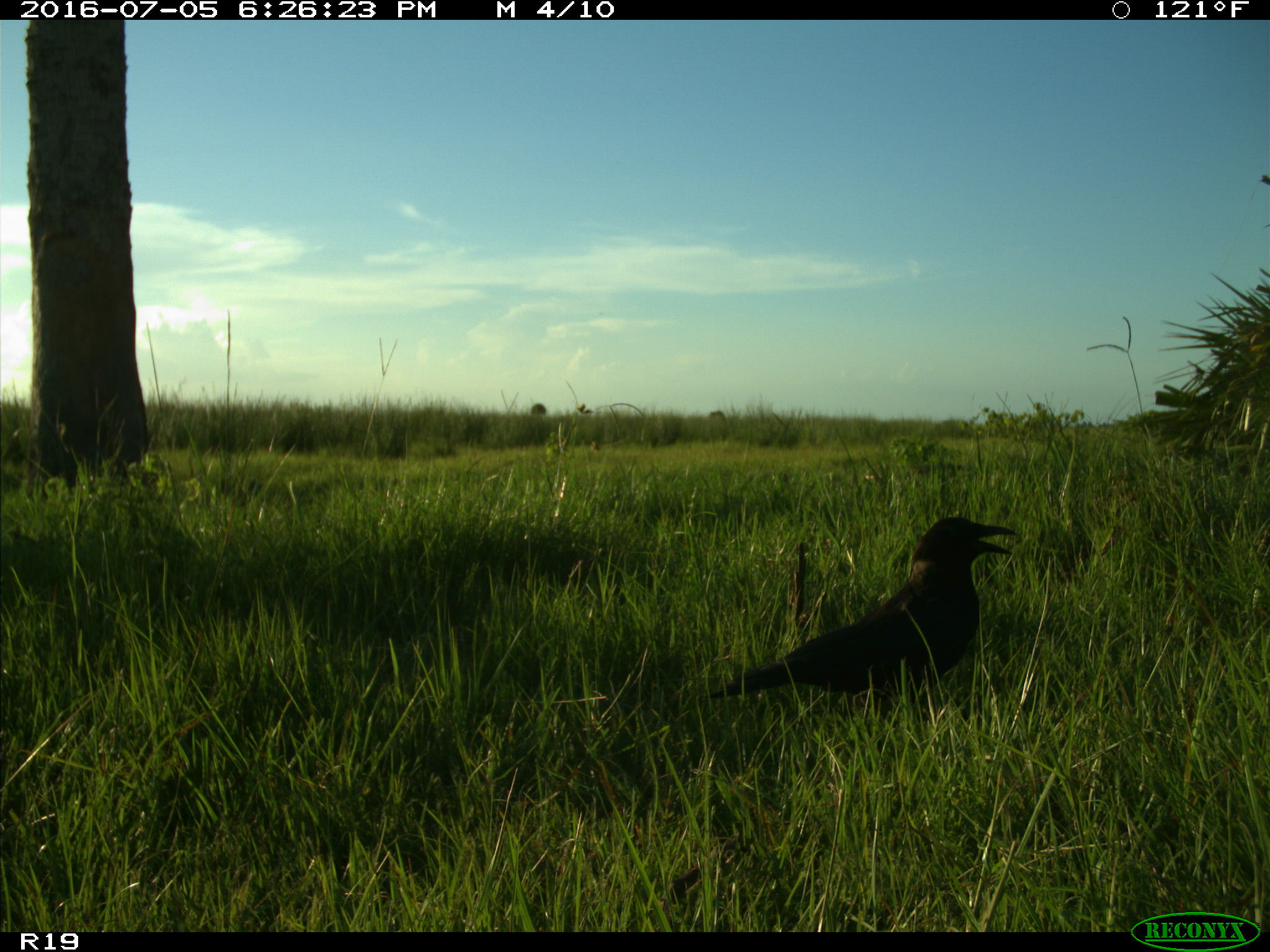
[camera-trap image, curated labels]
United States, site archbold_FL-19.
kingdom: Animalia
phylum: Chordata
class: Aves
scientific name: Aves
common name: birds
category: unidentified bird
Unidentified bird (birds) (Aves).